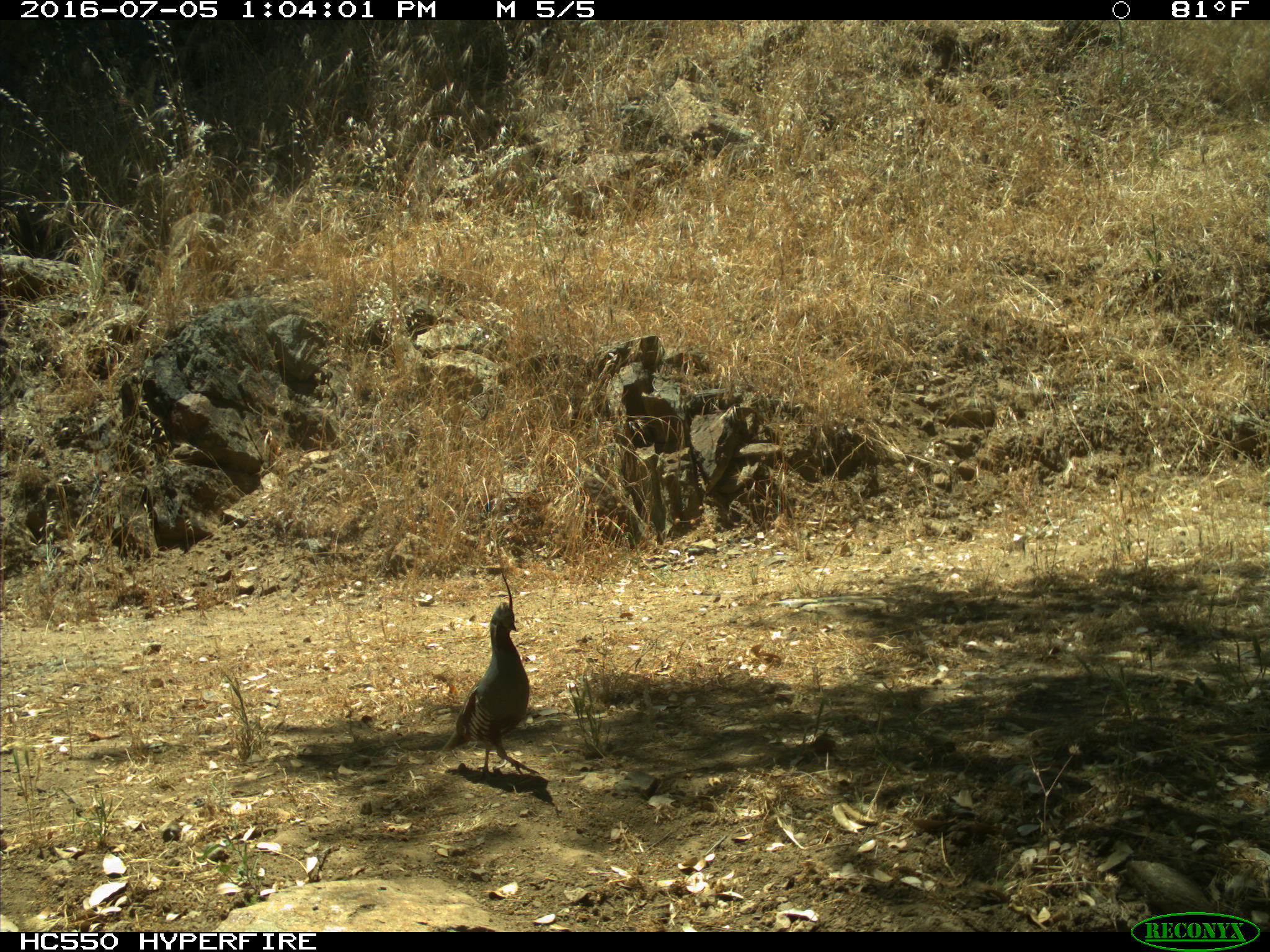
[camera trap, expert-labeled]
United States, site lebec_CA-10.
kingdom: Animalia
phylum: Chordata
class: Aves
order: Galliformes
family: Odontophoridae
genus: Callipepla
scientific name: Callipepla californica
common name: california quail